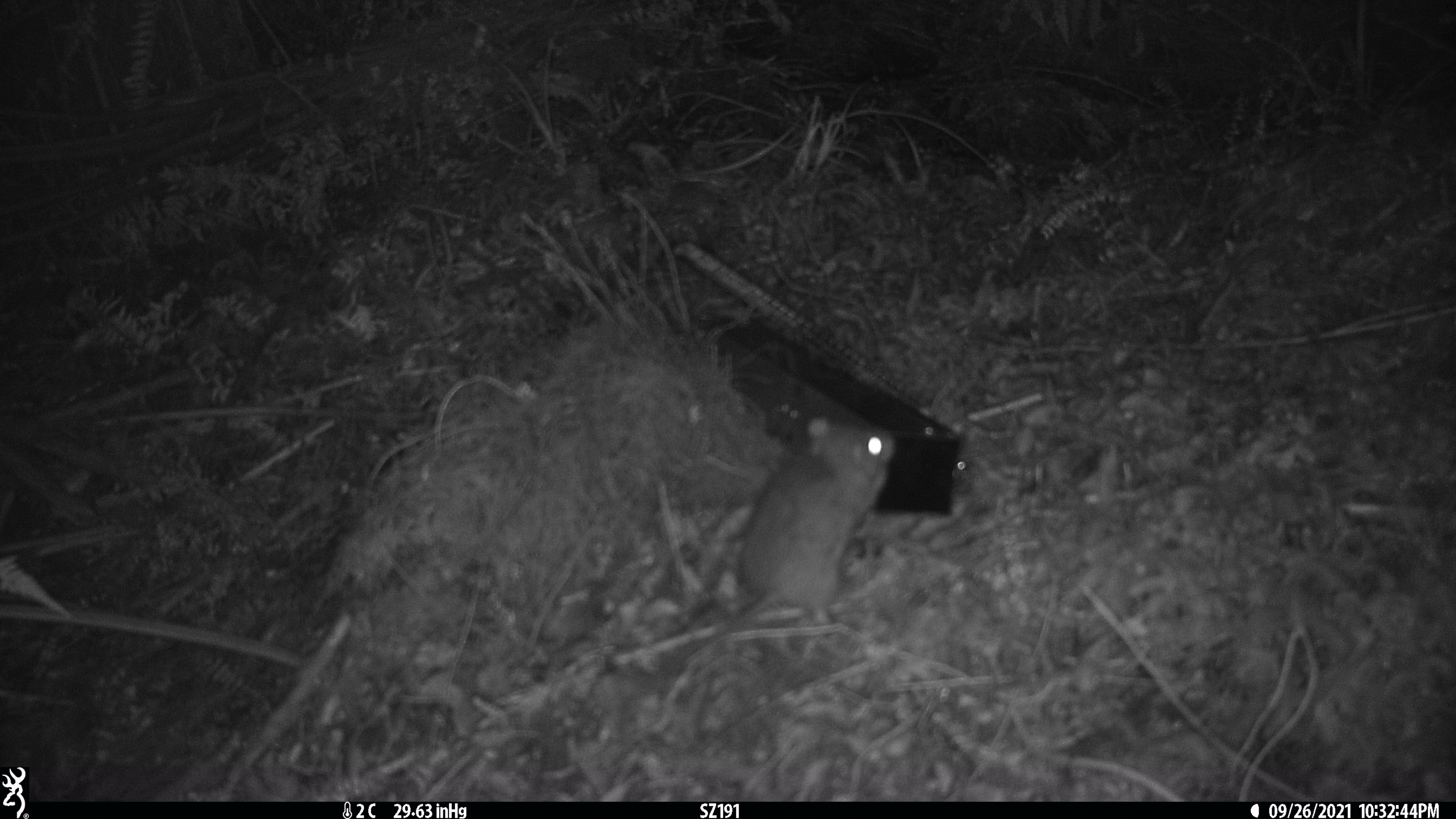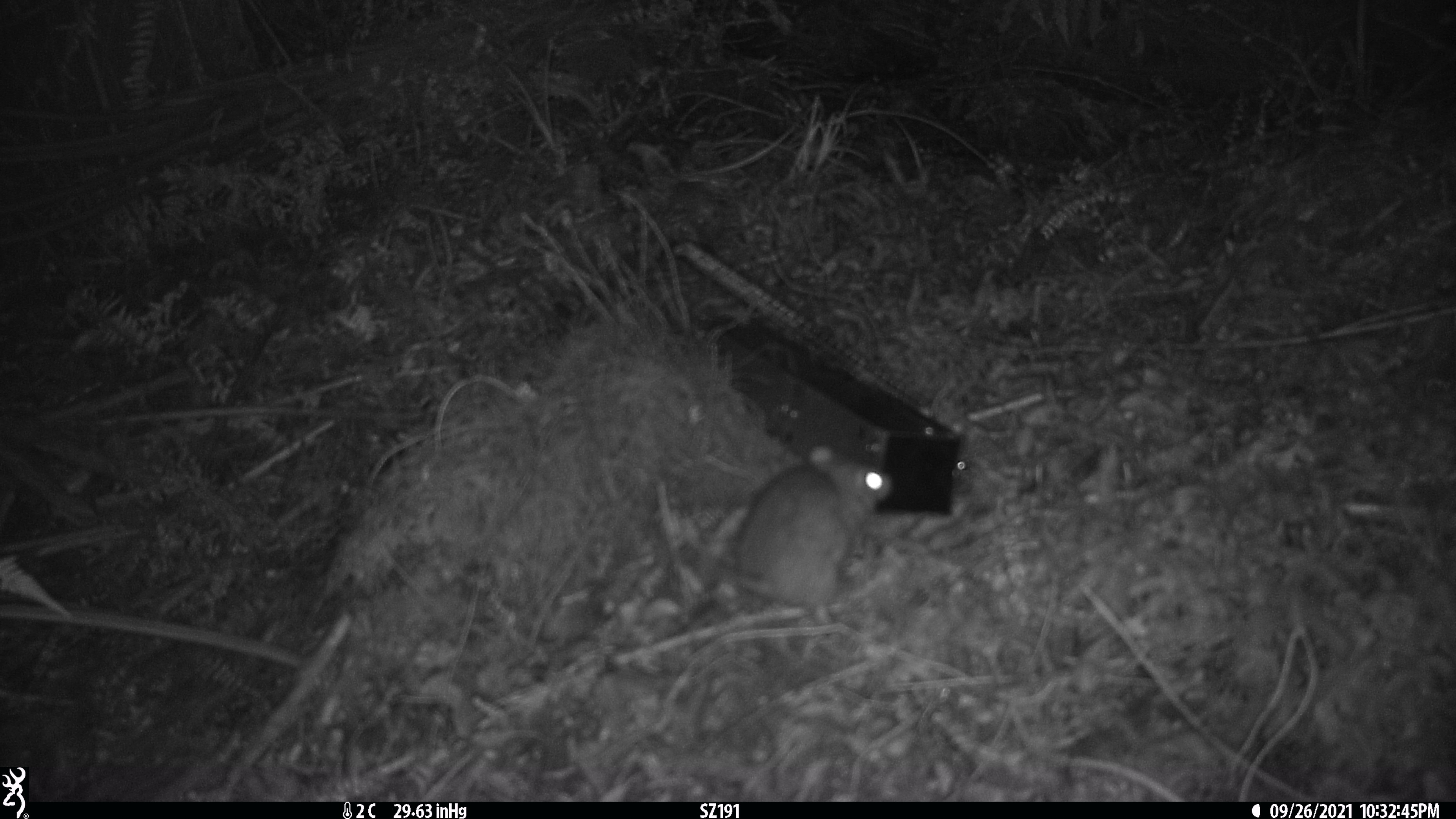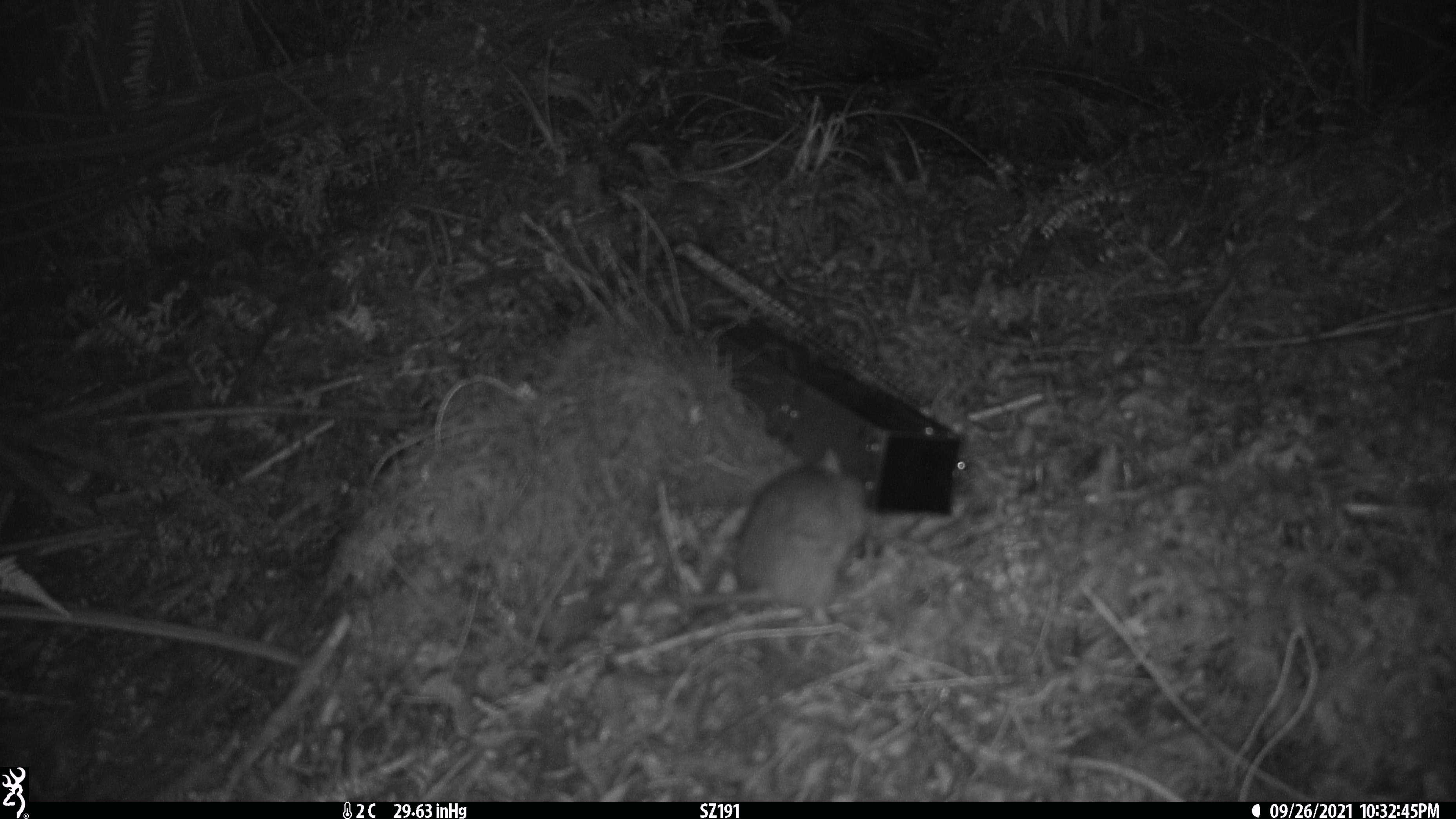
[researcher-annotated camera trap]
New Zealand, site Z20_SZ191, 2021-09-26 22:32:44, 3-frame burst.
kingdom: Animalia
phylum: Chordata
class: Mammalia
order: Rodentia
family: Muridae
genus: Rattus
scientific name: Rattus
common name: rat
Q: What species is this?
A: Rat (Rattus).